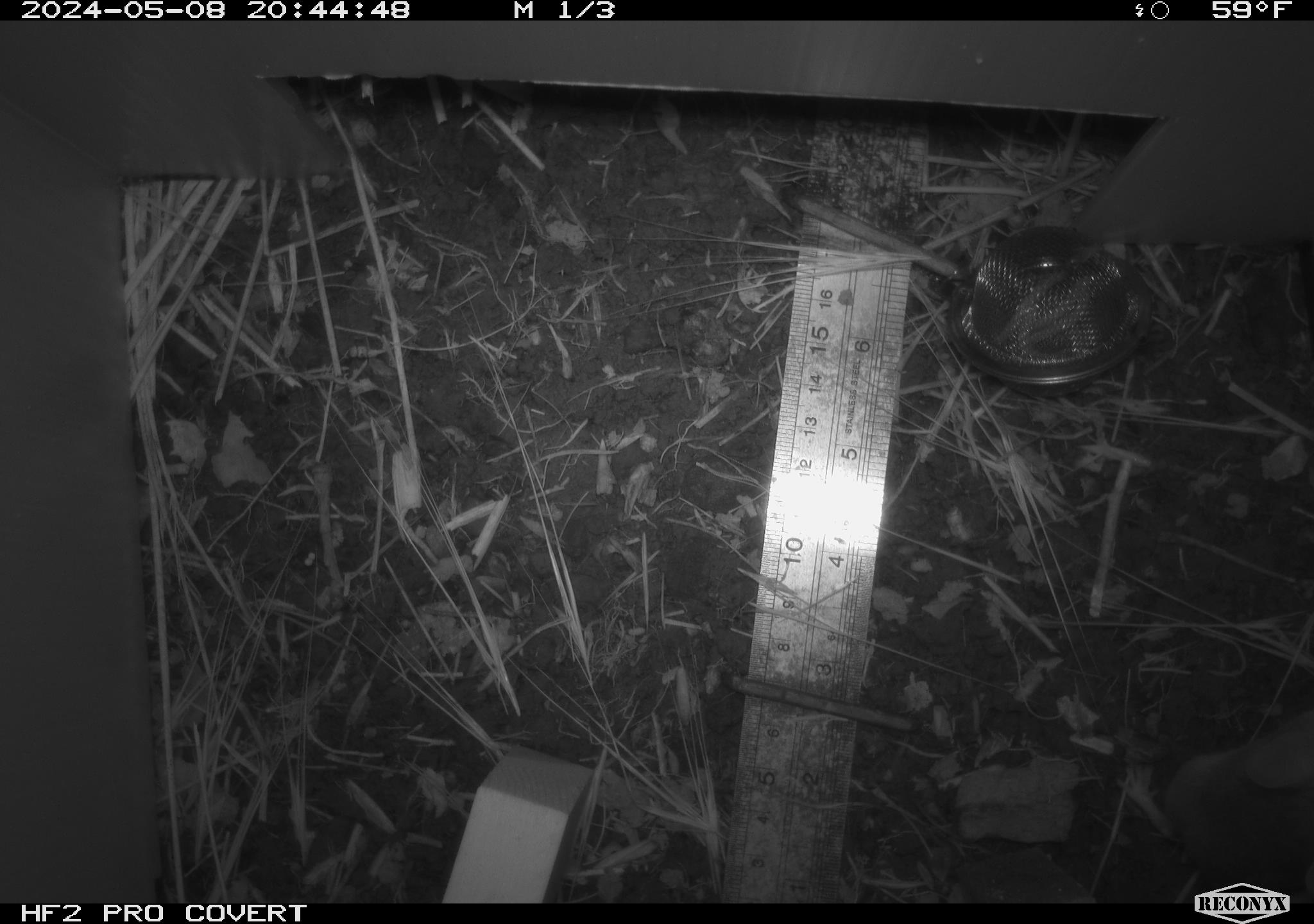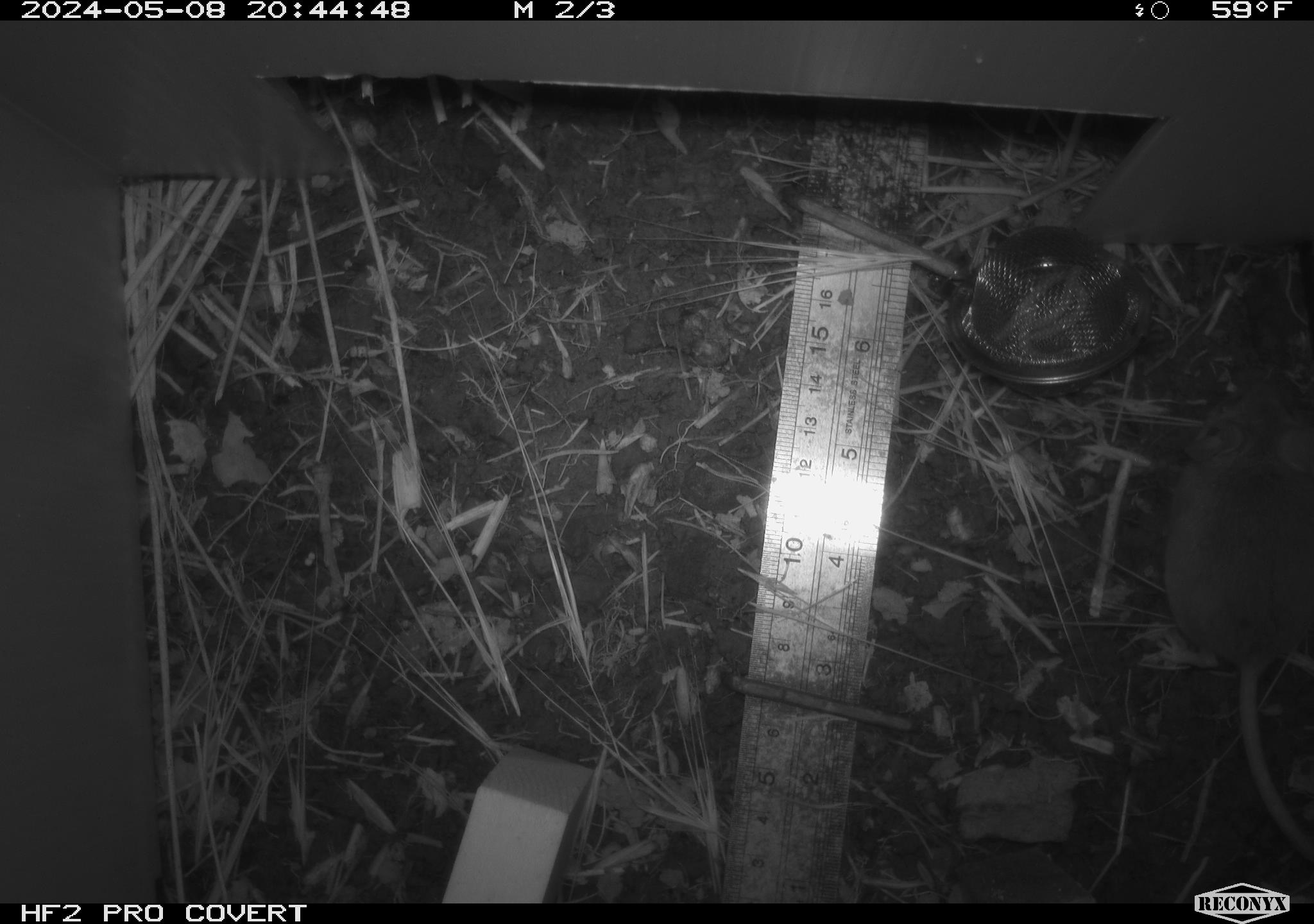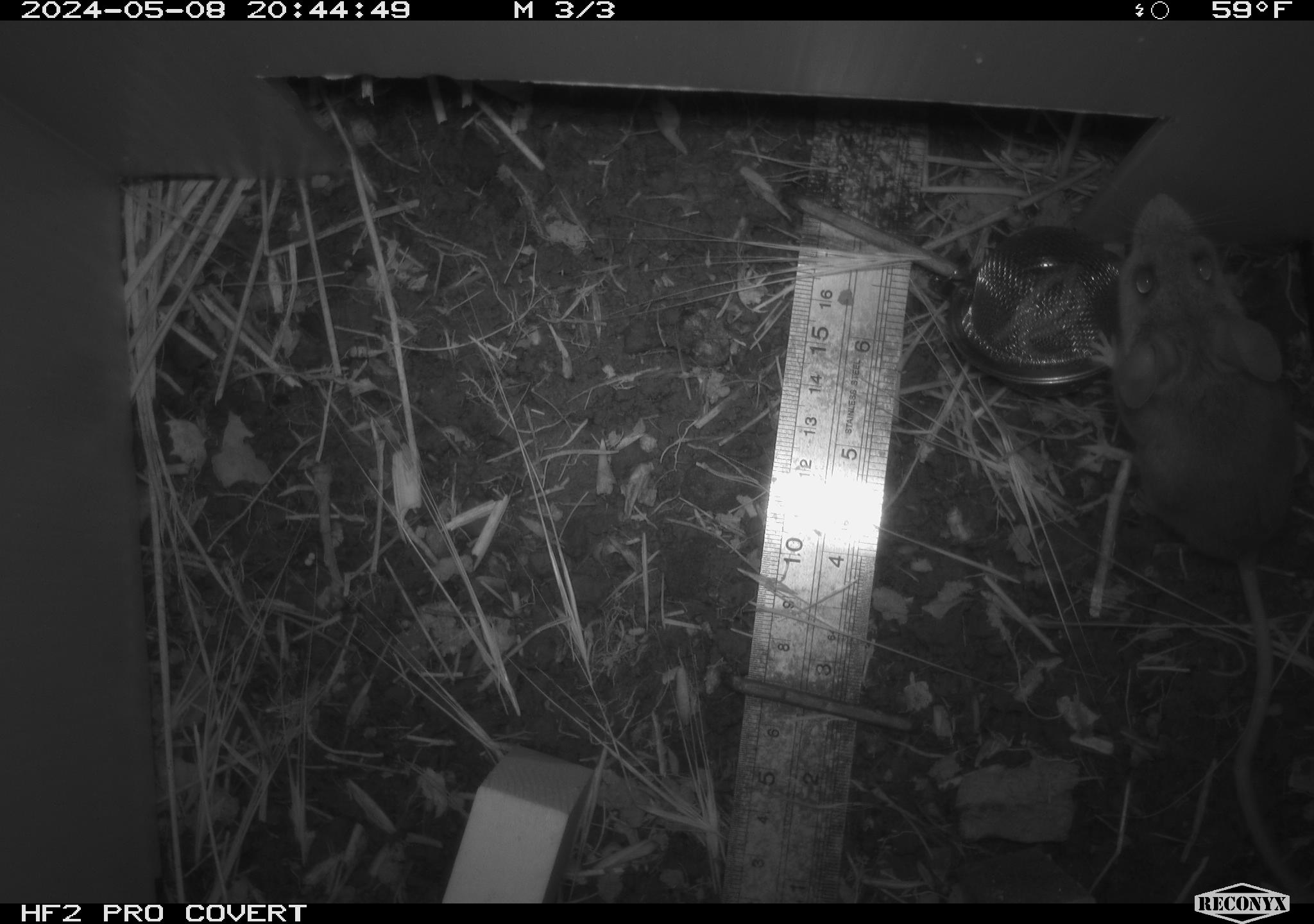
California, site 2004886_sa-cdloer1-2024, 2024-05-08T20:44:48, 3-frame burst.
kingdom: Animalia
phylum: Chordata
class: Mammalia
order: Rodentia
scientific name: Rodentia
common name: mouse species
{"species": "mouse species (Rodentia)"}